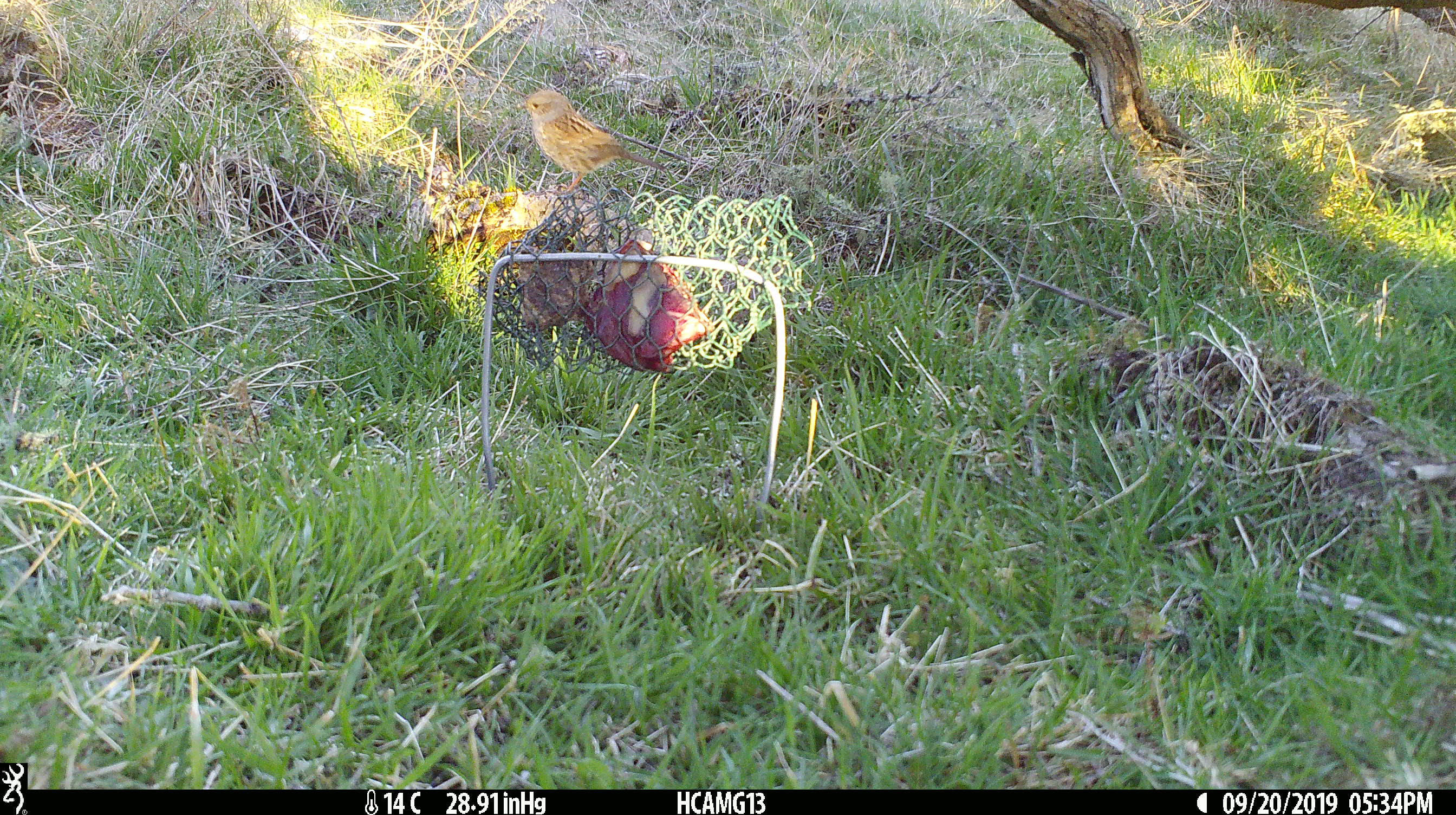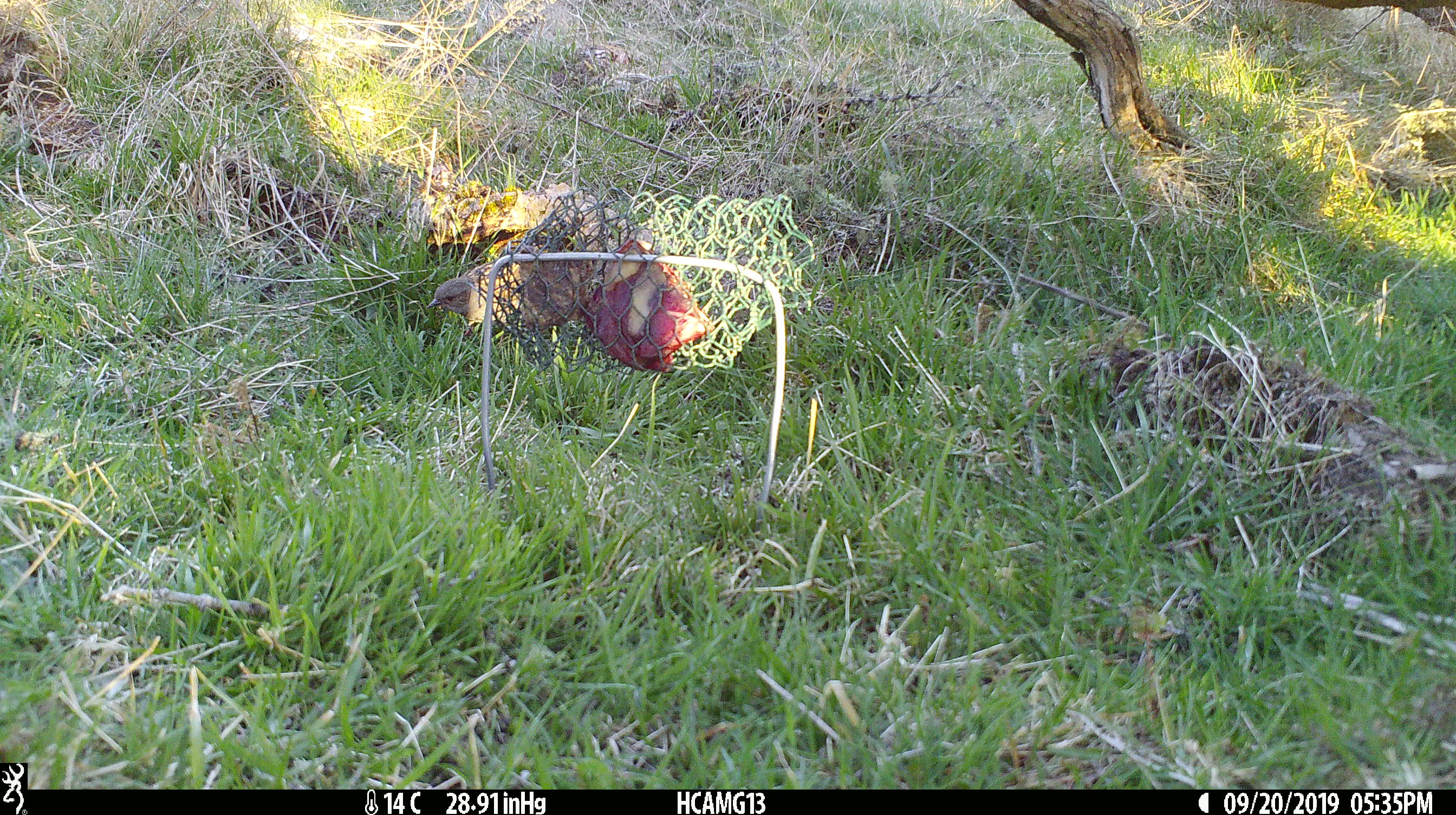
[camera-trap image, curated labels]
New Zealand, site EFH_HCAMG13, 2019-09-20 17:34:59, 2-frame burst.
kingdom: Animalia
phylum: Chordata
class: Aves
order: Passeriformes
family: Prunellidae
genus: Prunella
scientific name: Prunella modularis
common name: dunnock